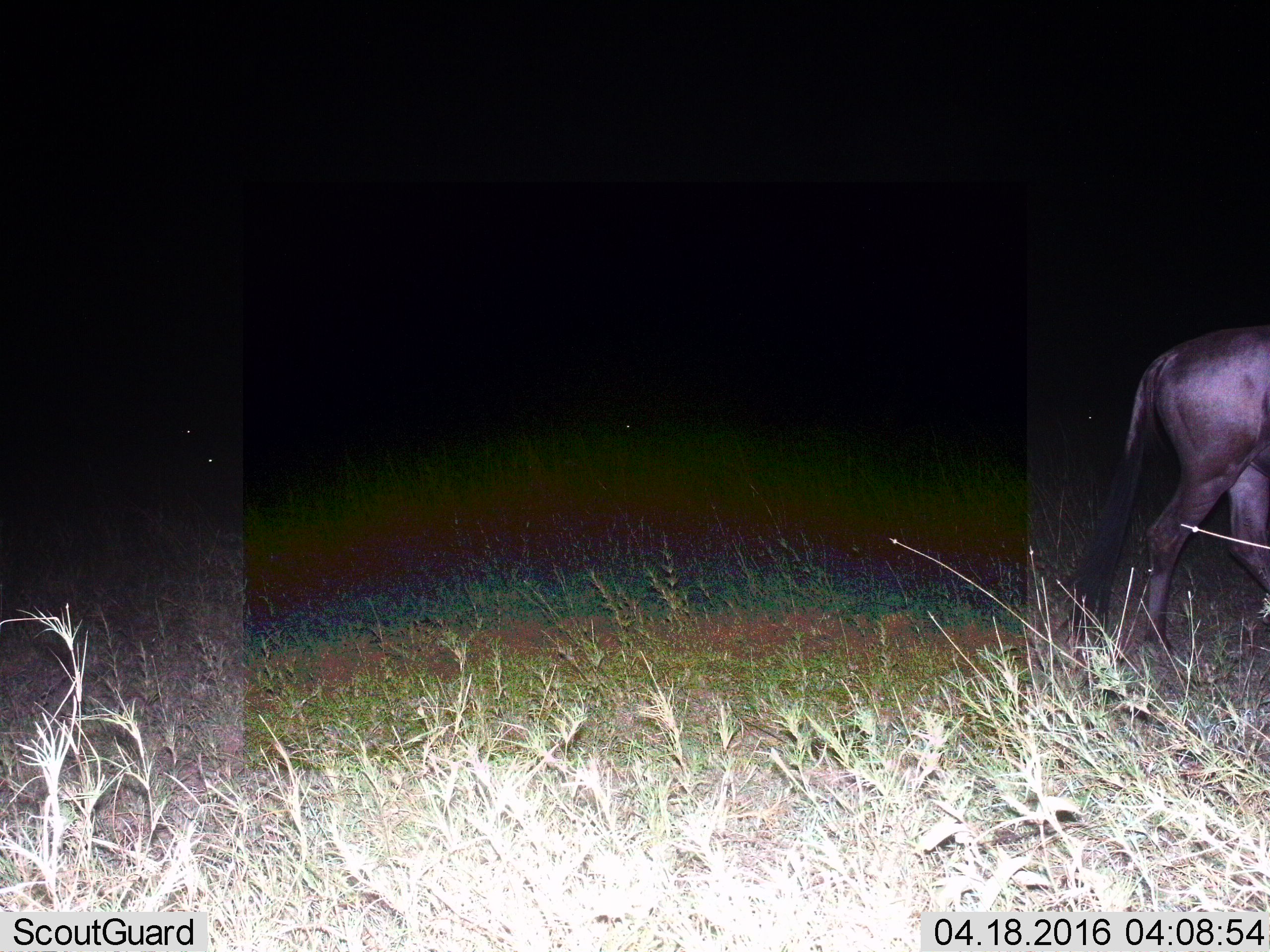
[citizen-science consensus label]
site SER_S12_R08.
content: unidentified animal